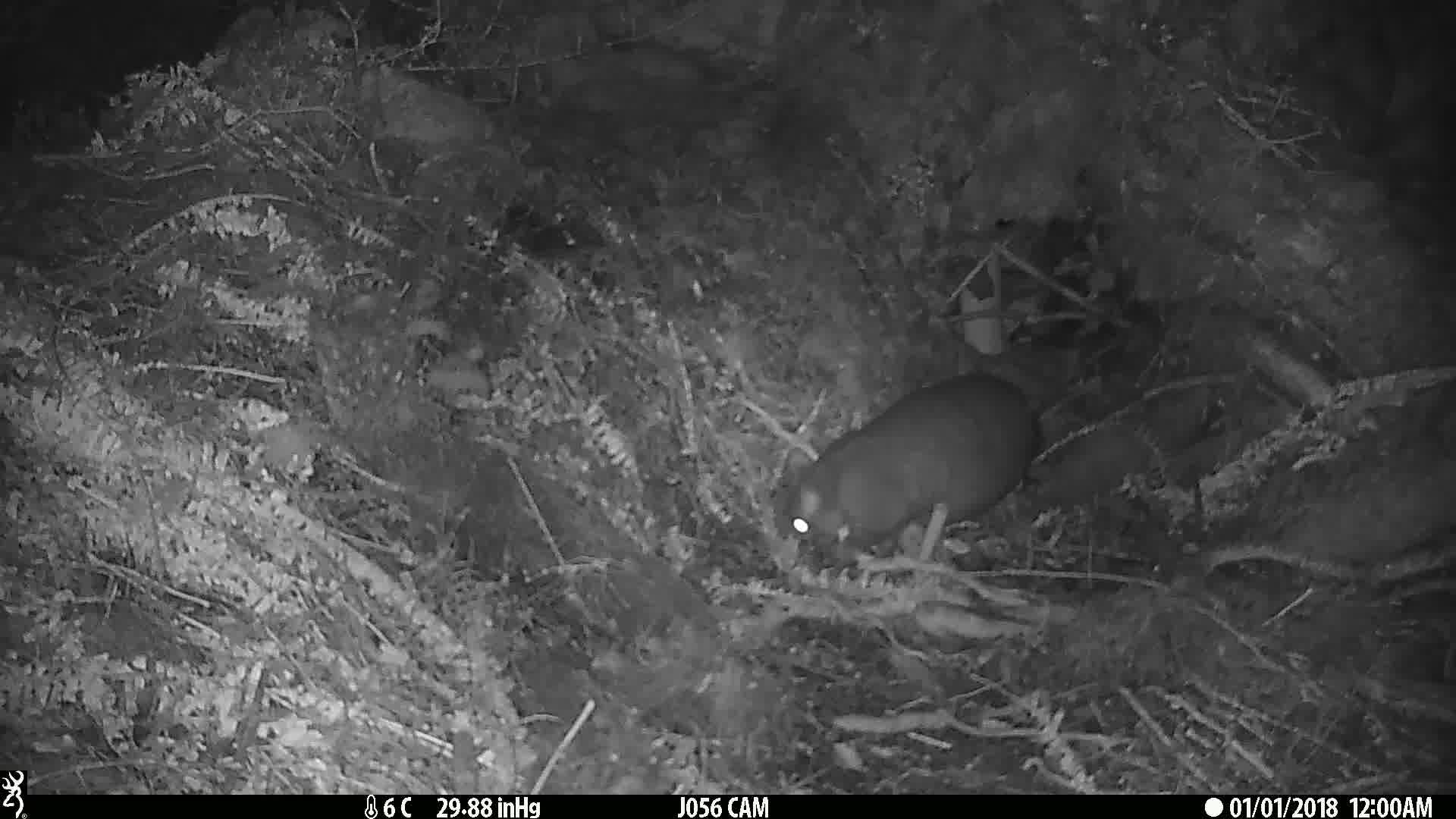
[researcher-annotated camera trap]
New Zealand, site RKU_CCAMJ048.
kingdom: Animalia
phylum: Chordata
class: Mammalia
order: Diprotodontia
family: Phalangeridae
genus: Trichosurus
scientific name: Trichosurus vulpecula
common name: common brushtail possum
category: possum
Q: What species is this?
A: Possum (common brushtail possum) (Trichosurus vulpecula).